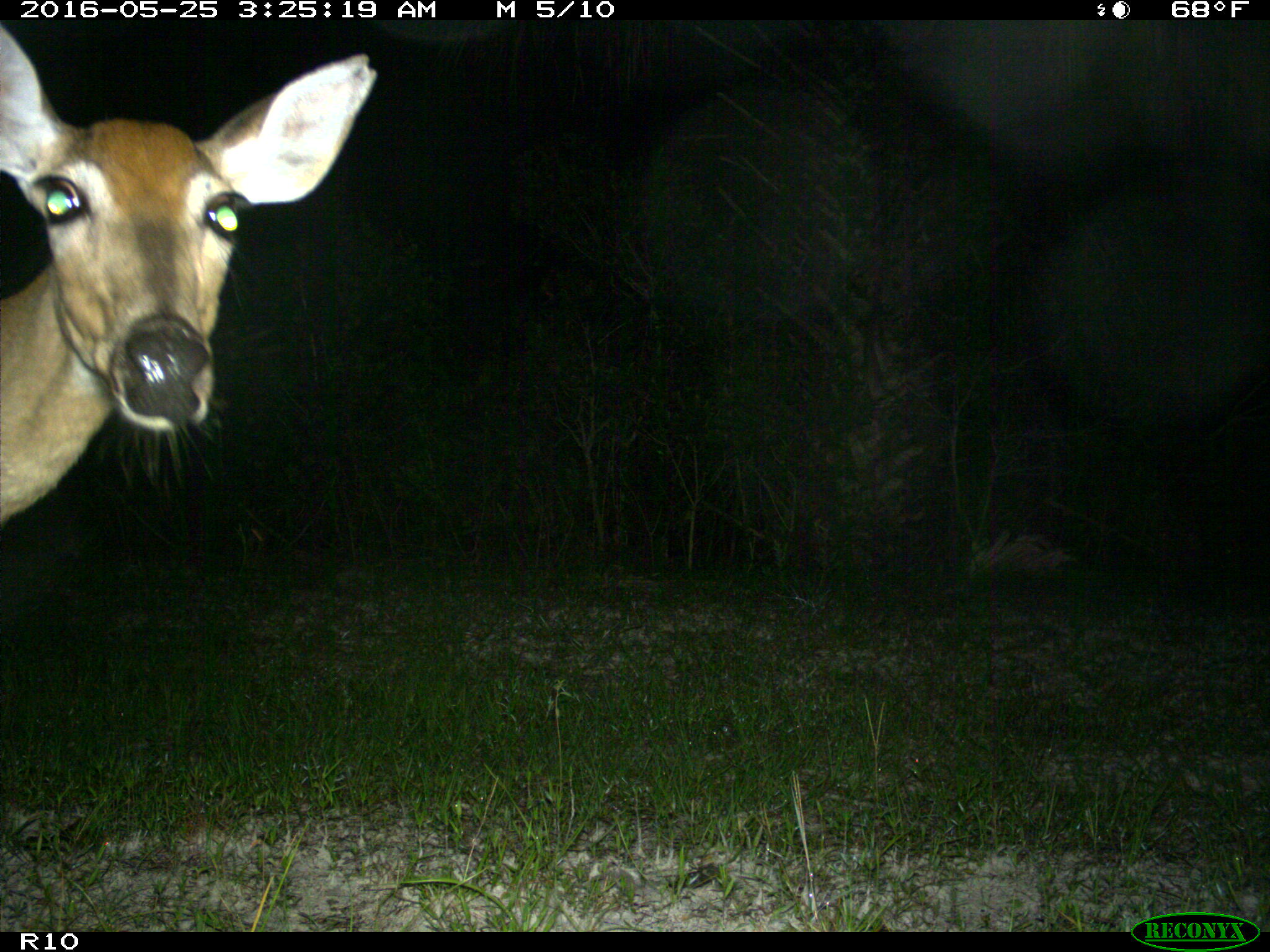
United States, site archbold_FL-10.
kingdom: Animalia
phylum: Chordata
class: Mammalia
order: Artiodactyla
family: Cervidae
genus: Odocoileus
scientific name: Odocoileus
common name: deer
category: unidentified deer